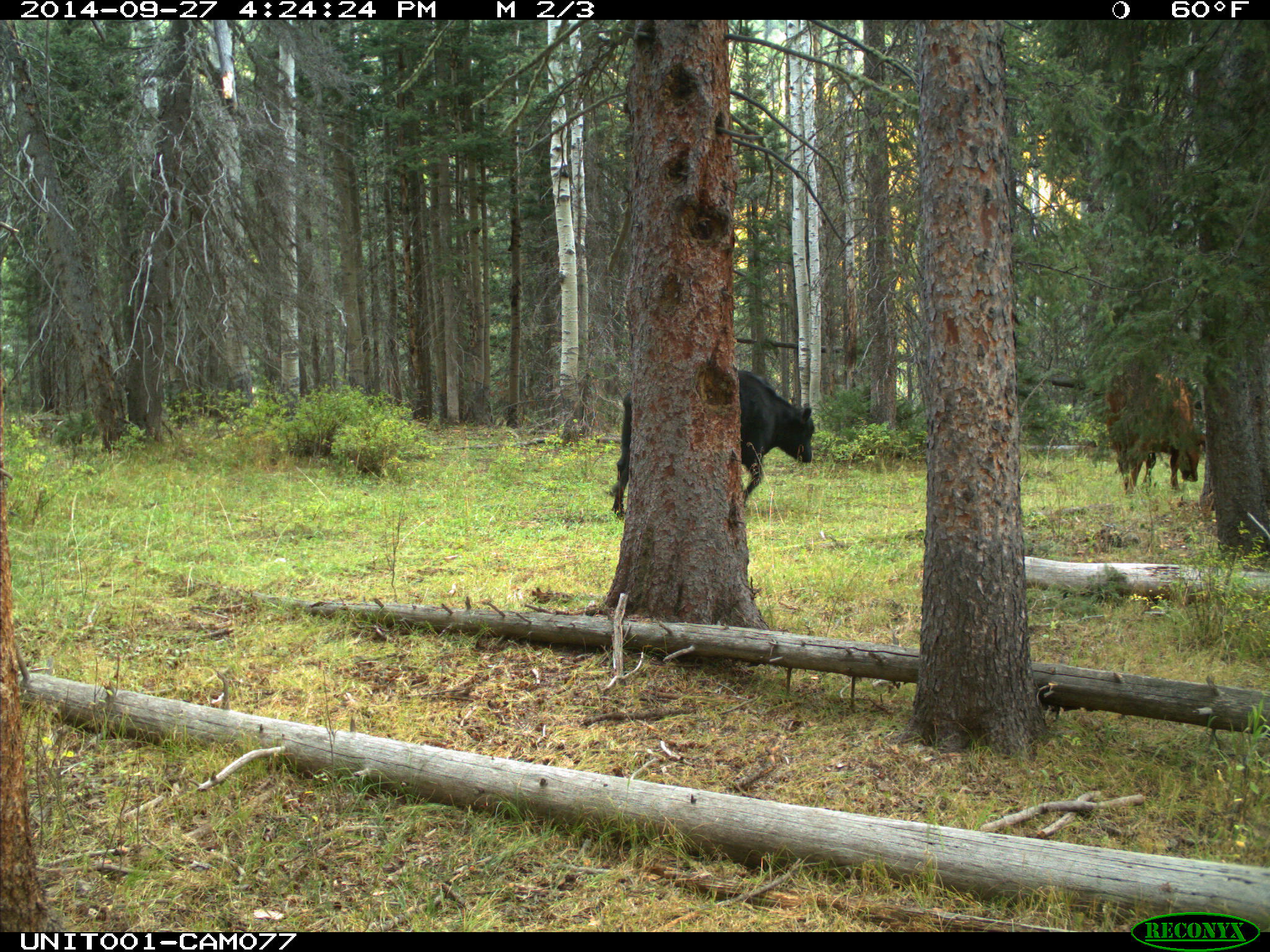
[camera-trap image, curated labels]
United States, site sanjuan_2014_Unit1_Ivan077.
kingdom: Animalia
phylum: Chordata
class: Mammalia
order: Artiodactyla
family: Bovidae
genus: Bos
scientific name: Bos taurus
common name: domestic cow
Bos taurus (domestic cow).